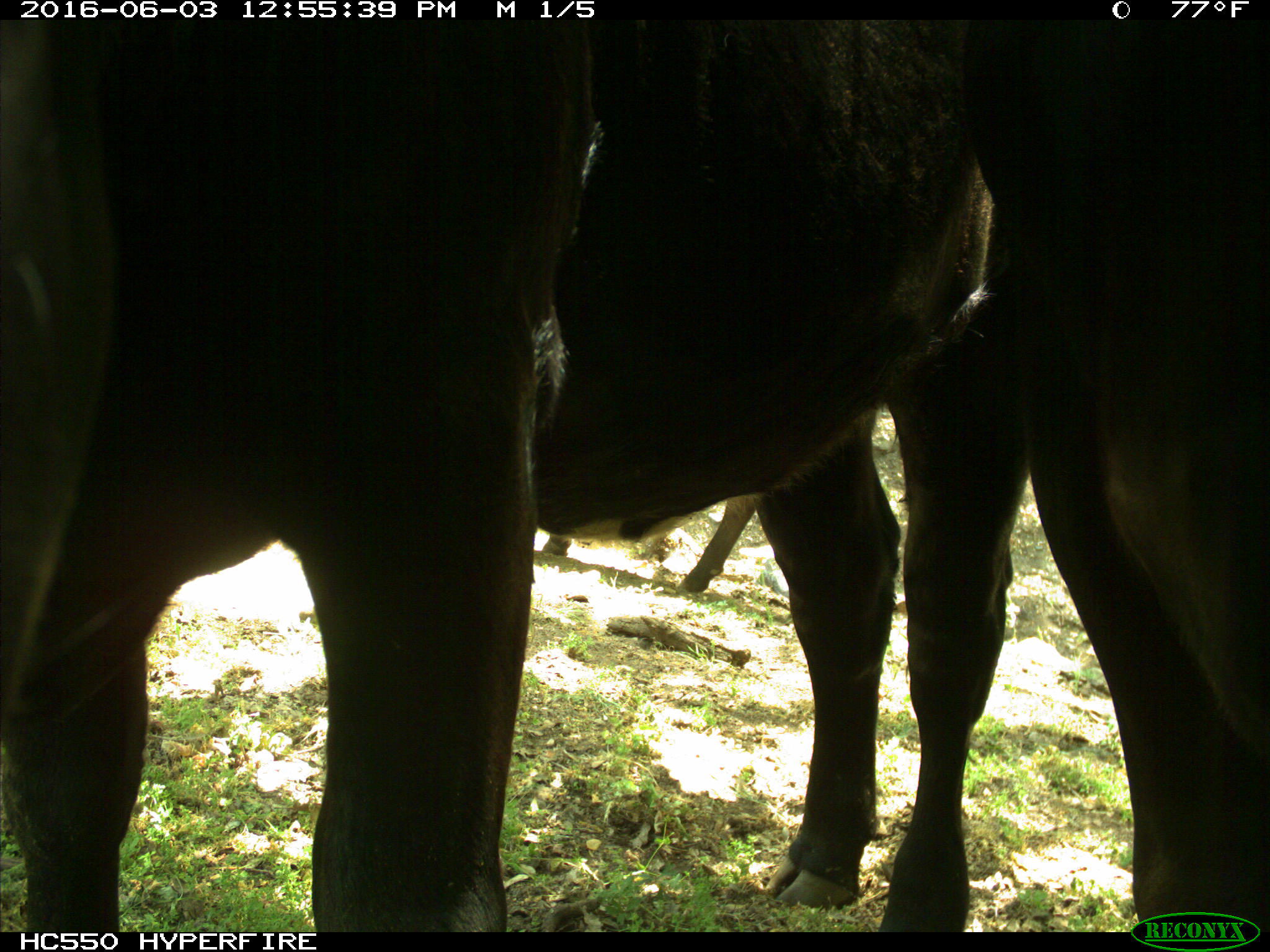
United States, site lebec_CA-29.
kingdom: Animalia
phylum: Chordata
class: Mammalia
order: Artiodactyla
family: Bovidae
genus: Bos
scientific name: Bos taurus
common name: domestic cow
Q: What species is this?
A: Bos taurus (domestic cow).